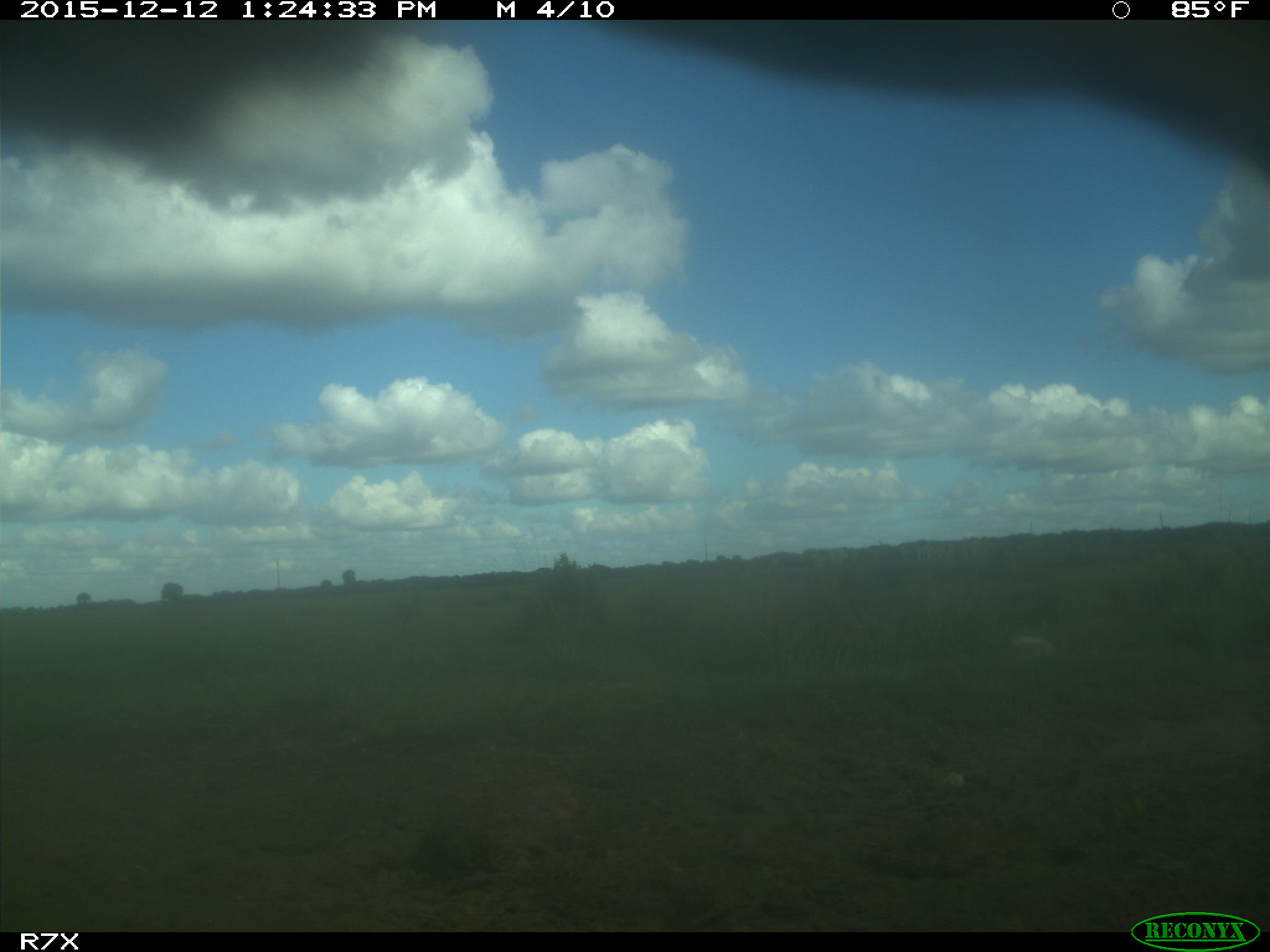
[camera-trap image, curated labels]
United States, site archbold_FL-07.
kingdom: Animalia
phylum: Chordata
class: Mammalia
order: Artiodactyla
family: Bovidae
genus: Bos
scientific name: Bos taurus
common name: domestic cow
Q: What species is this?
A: Bos taurus (domestic cow).